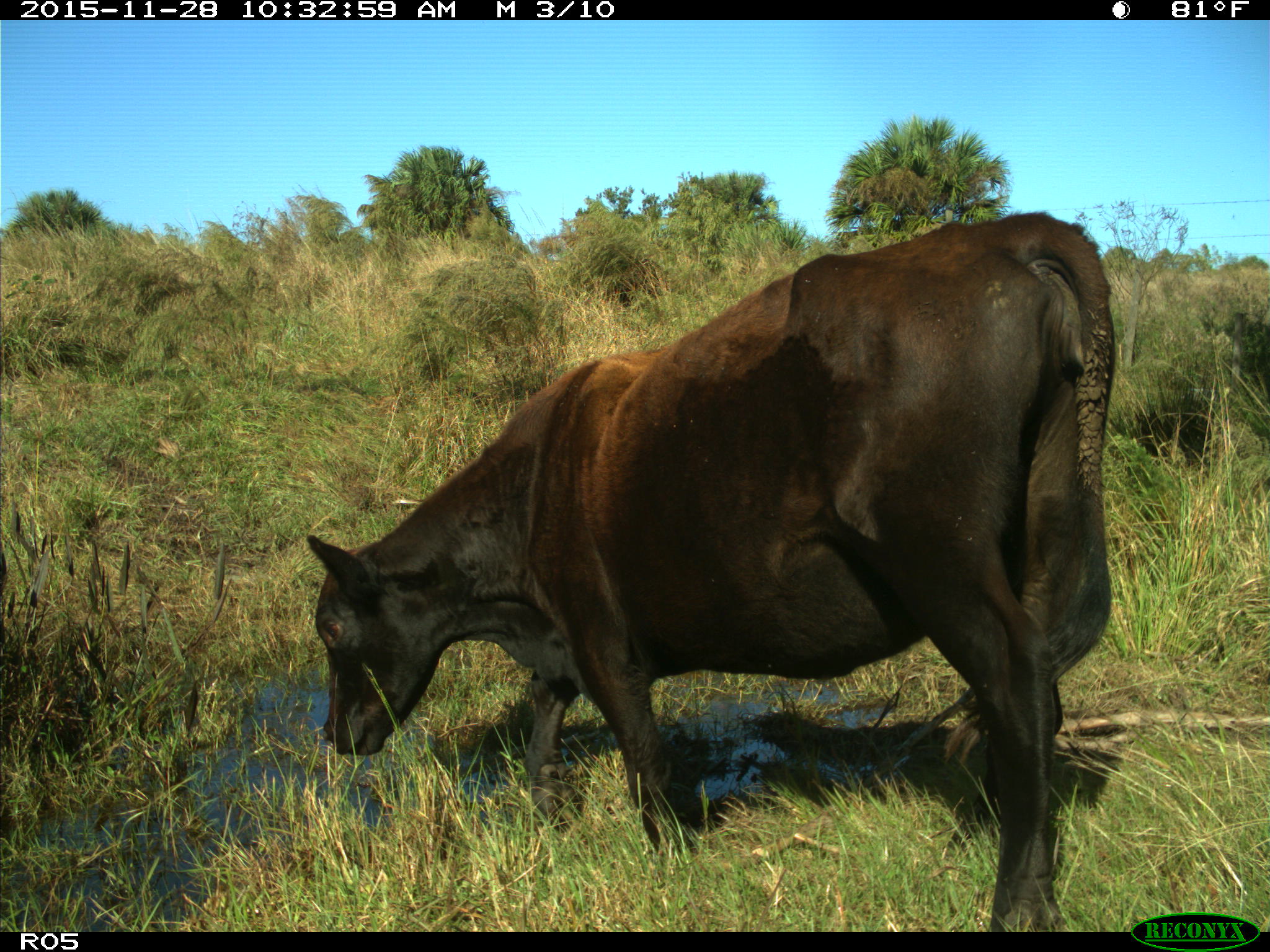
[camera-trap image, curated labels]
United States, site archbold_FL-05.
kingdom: Animalia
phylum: Chordata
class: Mammalia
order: Artiodactyla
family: Bovidae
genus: Bos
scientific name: Bos taurus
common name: domestic cow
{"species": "Bos taurus (domestic cow)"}